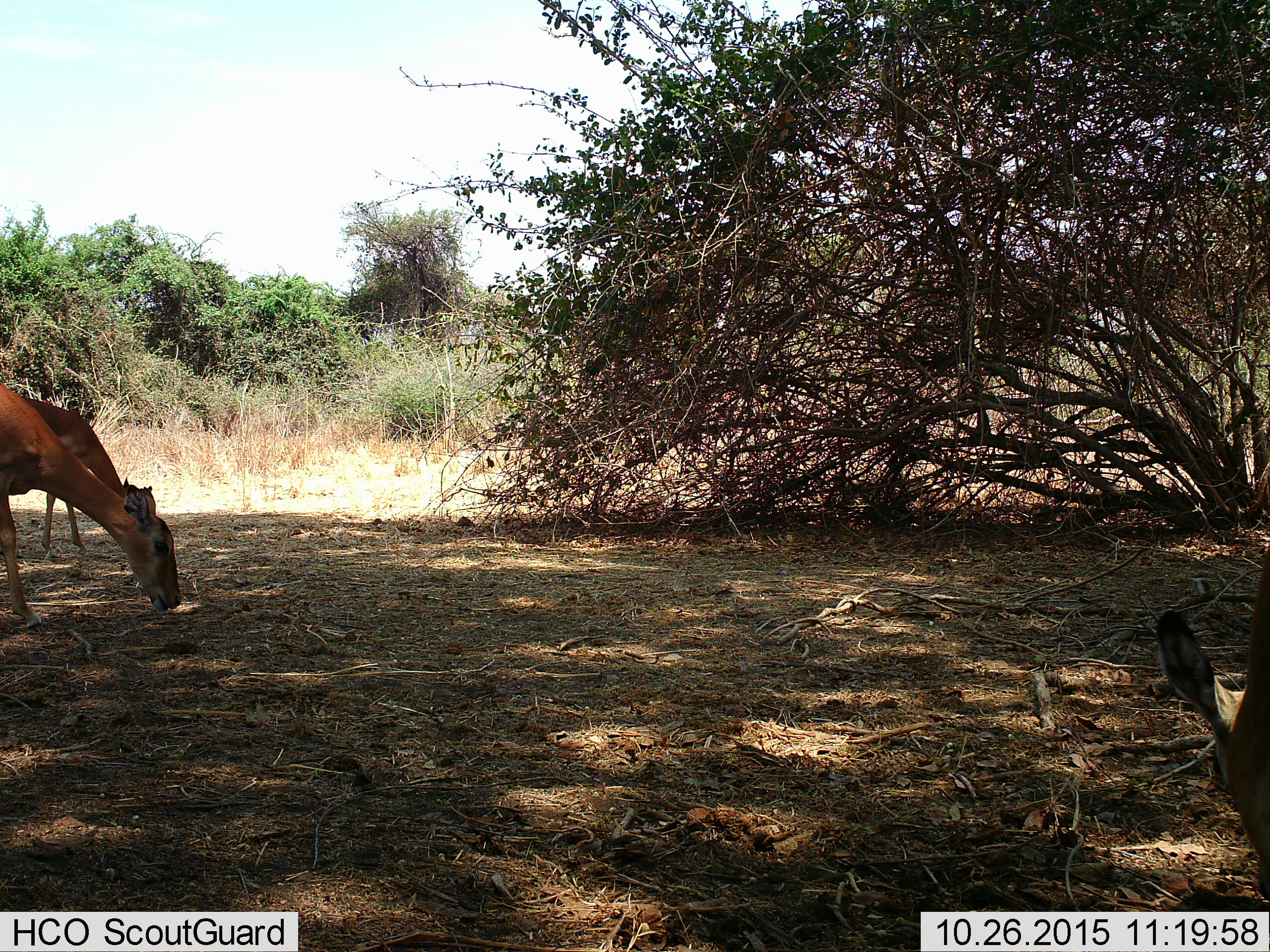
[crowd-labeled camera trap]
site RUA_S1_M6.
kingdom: Animalia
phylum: Chordata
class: Mammalia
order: Artiodactyla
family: Bovidae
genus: Aepyceros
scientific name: Aepyceros melampus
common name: impala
Impala (Aepyceros melampus), count 3. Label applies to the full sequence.